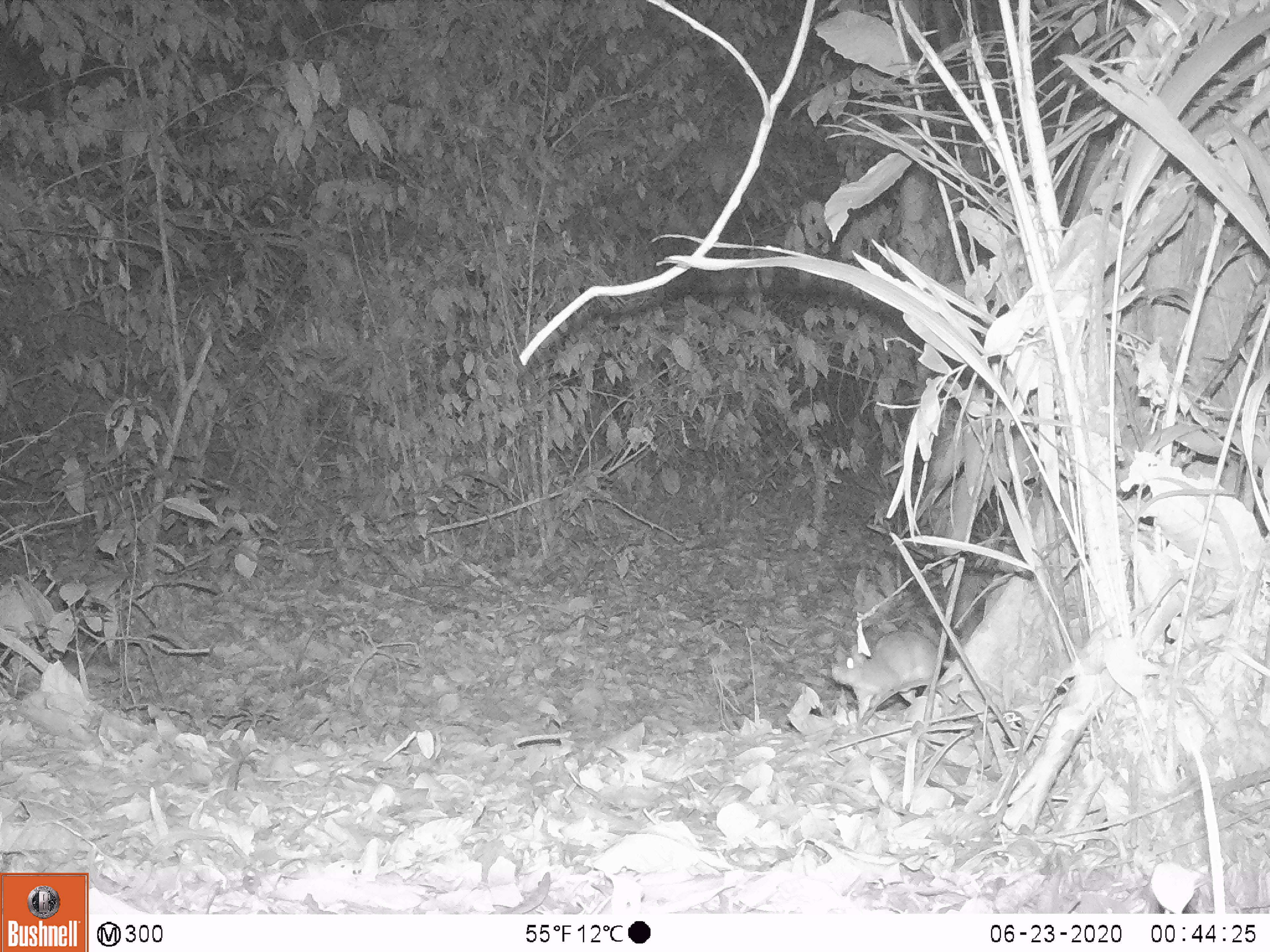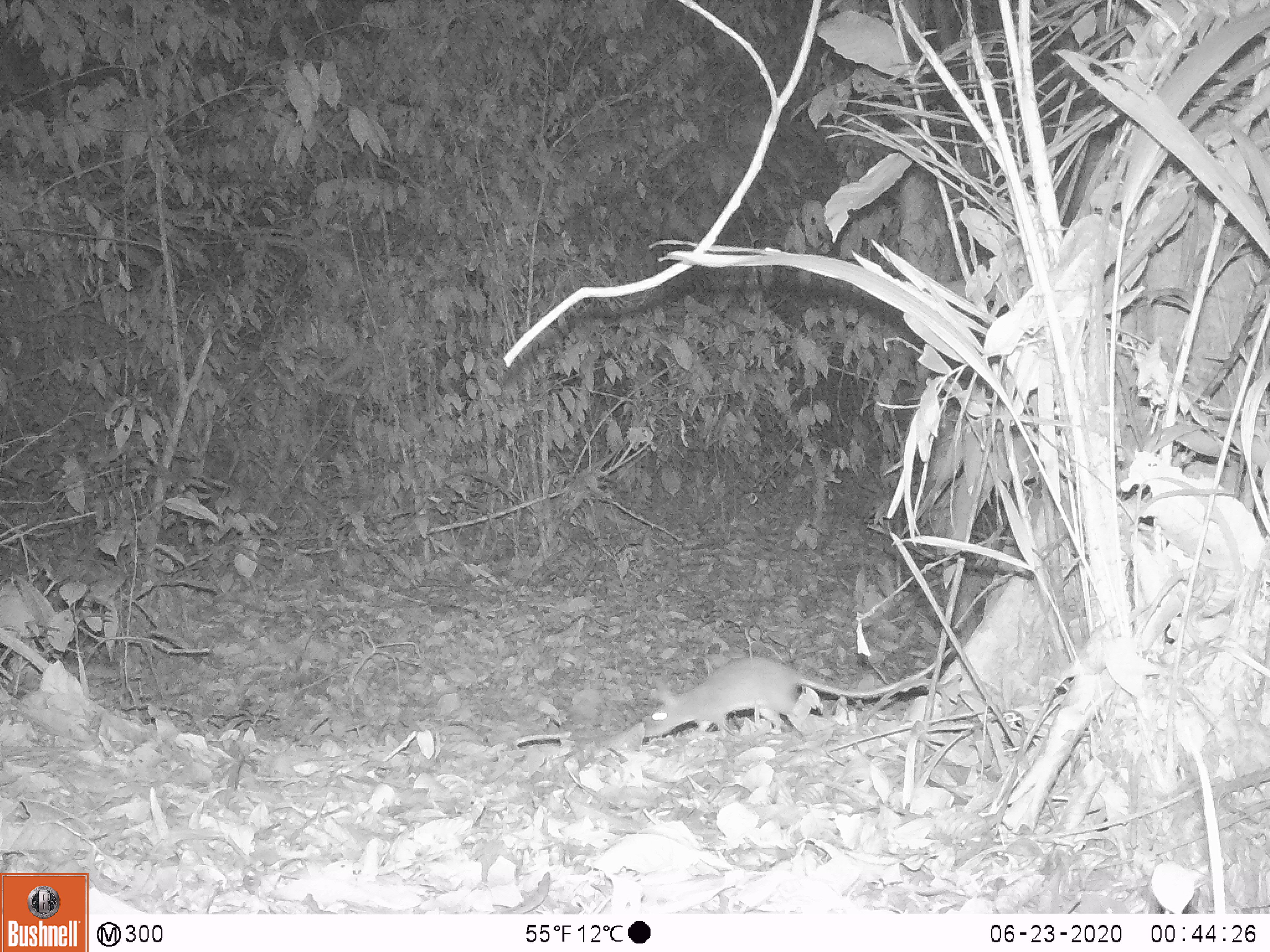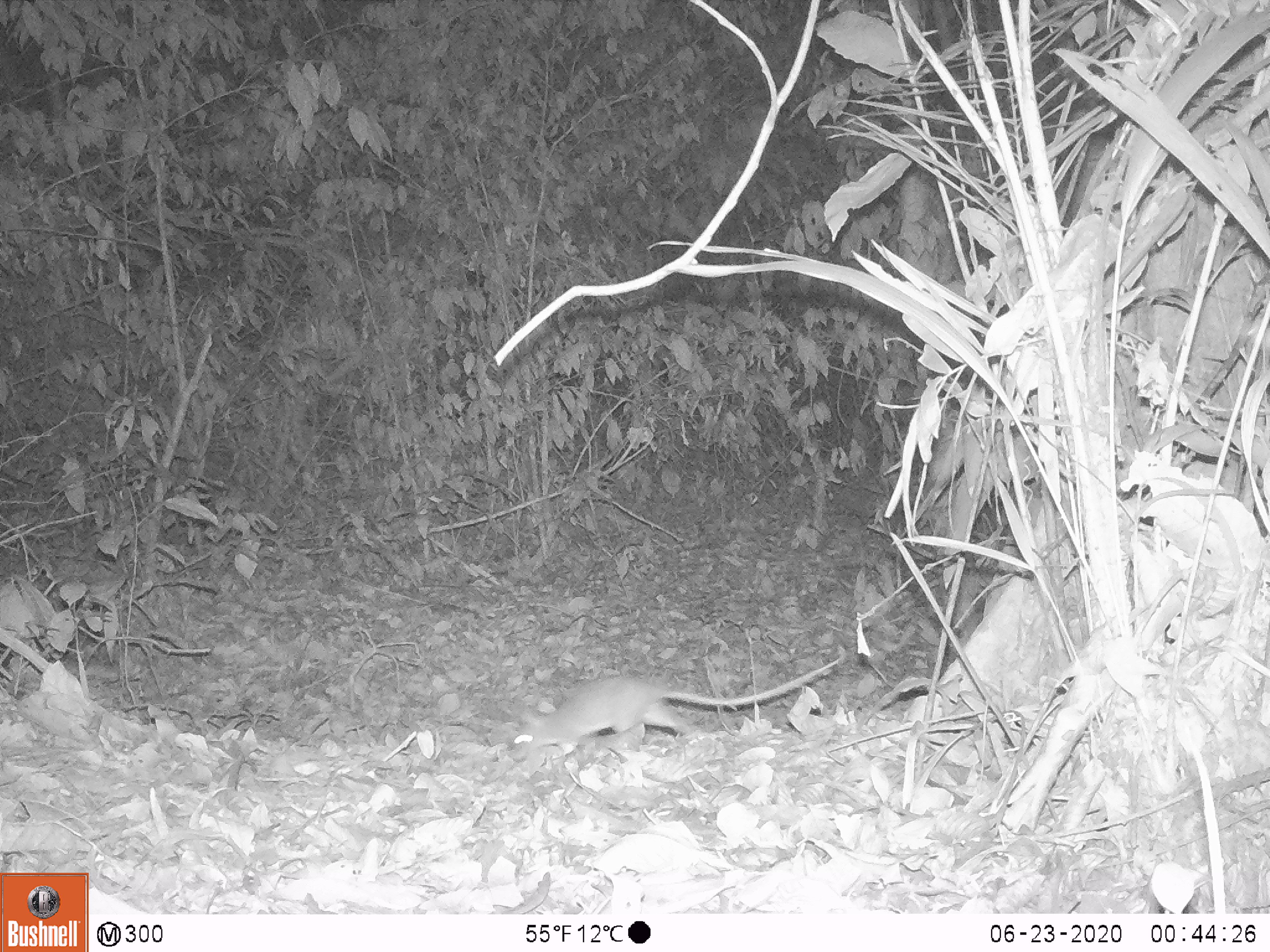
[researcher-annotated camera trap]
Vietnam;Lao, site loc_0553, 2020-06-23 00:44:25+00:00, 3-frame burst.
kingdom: Animalia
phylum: Chordata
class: Mammalia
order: Rodentia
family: Muridae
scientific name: Muridae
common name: old-world mice and rats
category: unidentified murid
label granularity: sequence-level